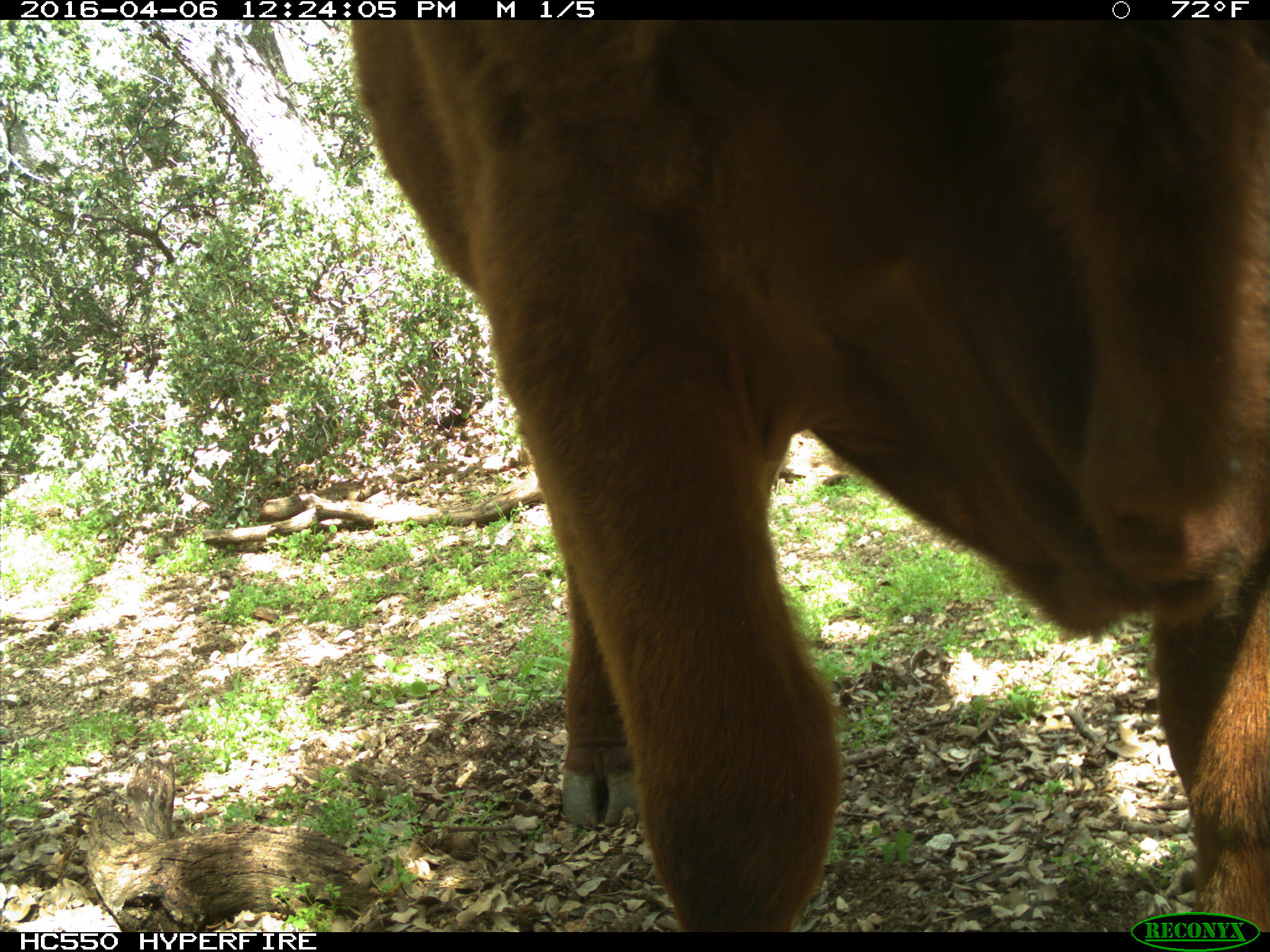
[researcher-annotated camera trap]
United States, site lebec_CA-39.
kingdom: Animalia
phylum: Chordata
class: Mammalia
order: Artiodactyla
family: Bovidae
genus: Bos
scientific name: Bos taurus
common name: domestic cow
Bos taurus (domestic cow).